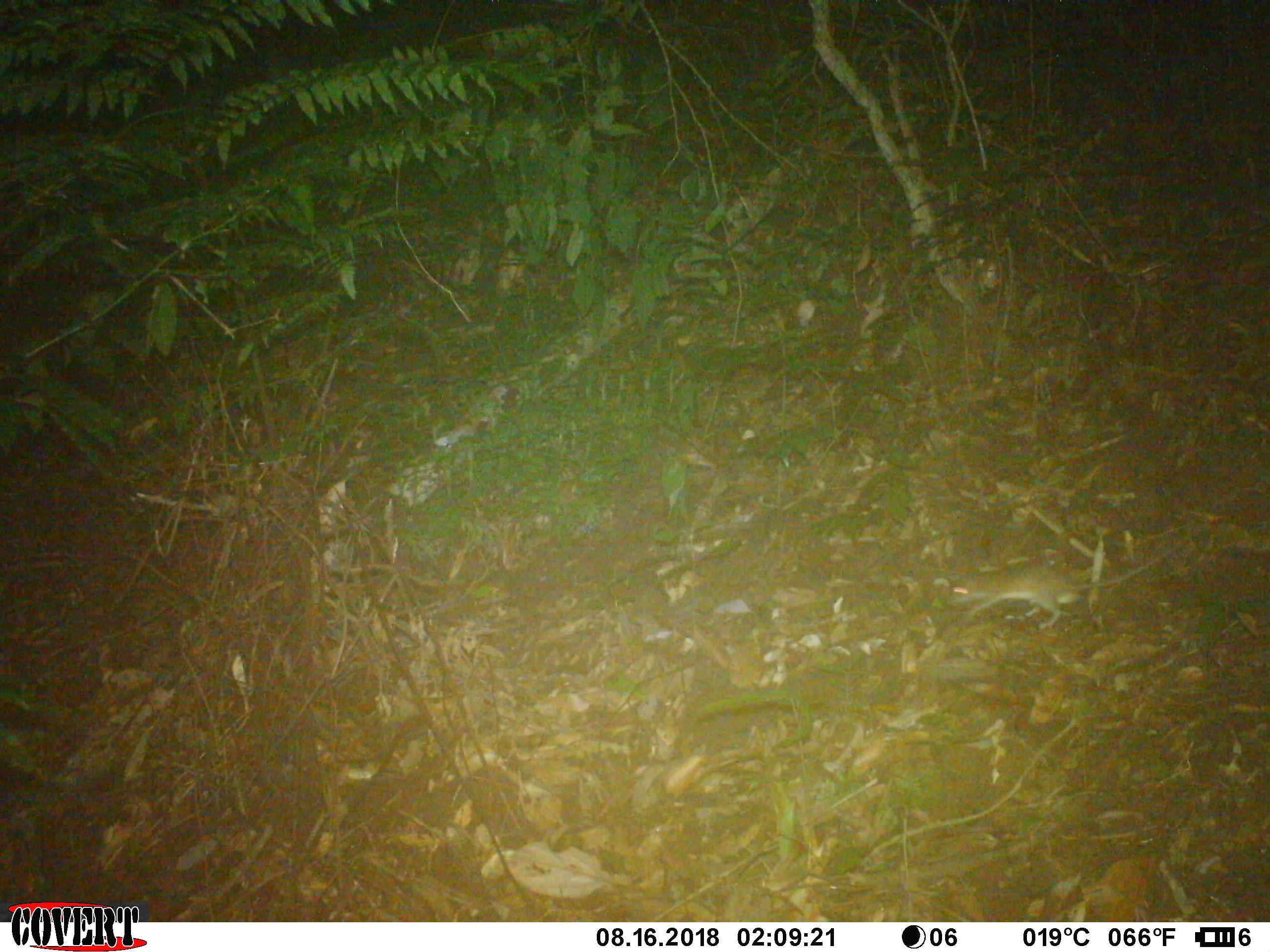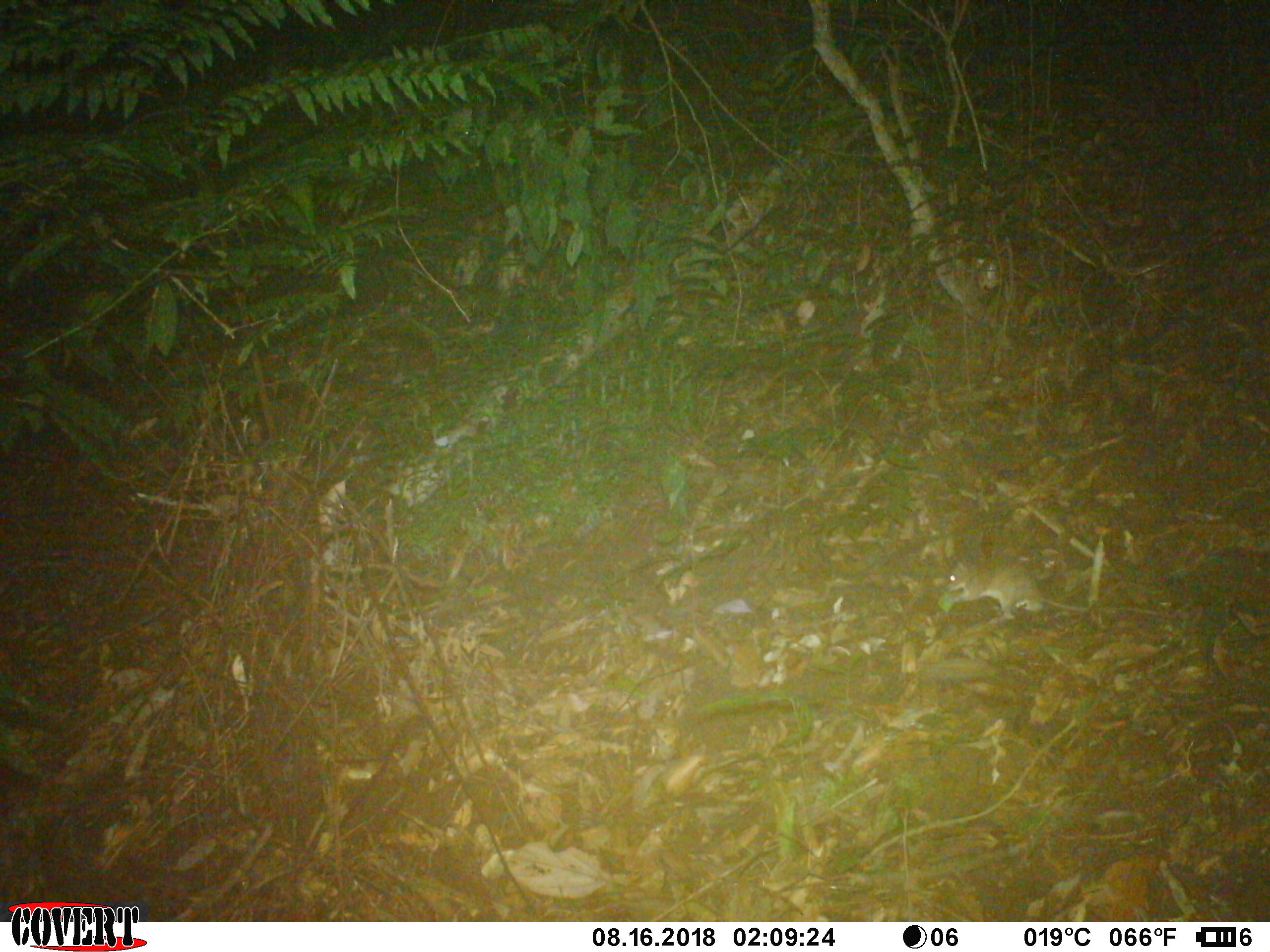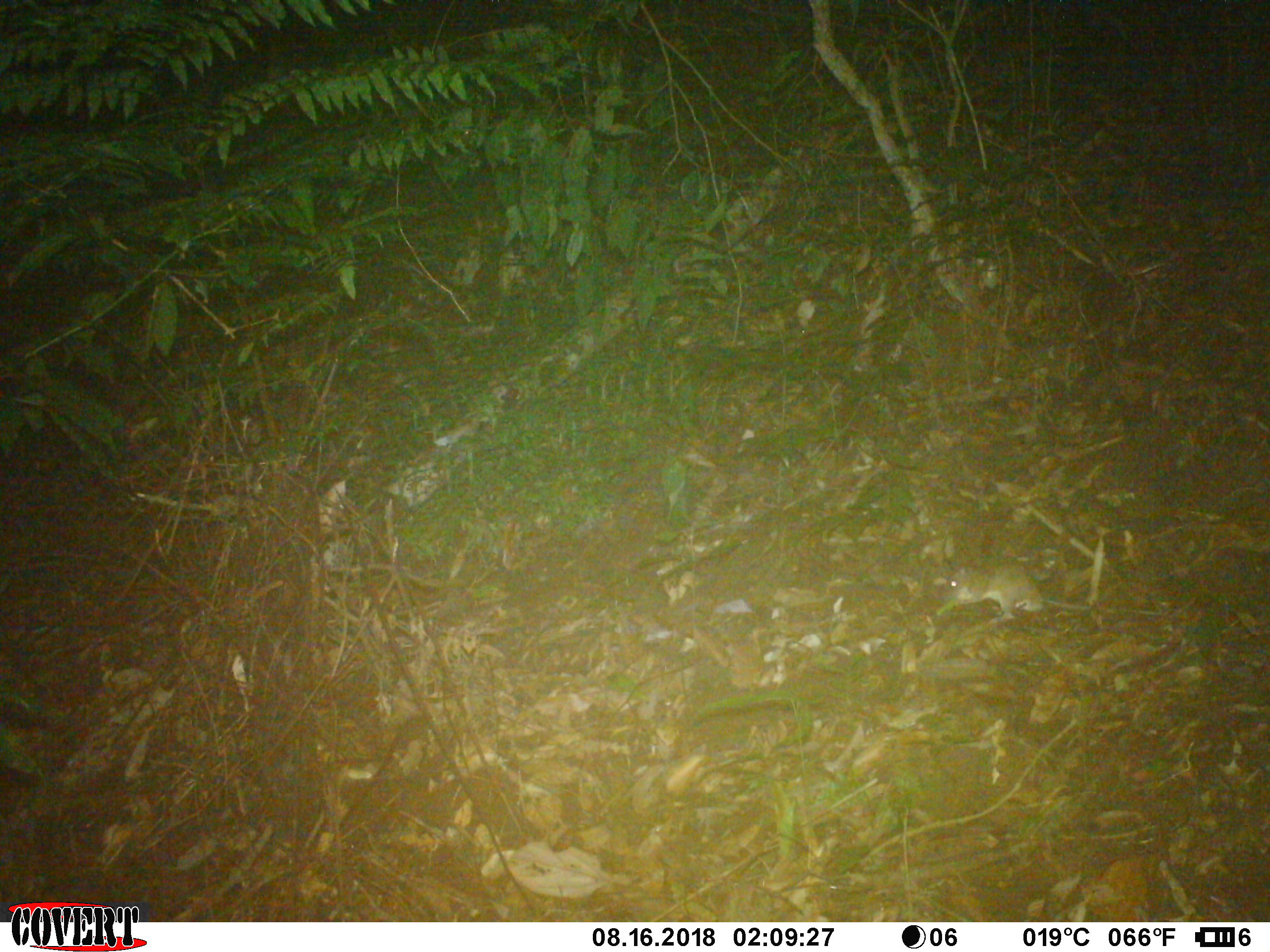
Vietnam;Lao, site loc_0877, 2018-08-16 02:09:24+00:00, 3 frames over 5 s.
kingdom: Animalia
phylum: Chordata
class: Mammalia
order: Rodentia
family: Muridae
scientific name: Muridae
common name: old-world mice and rats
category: unidentified murid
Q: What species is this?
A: Unidentified murid (old-world mice and rats) (Muridae).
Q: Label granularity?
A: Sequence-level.